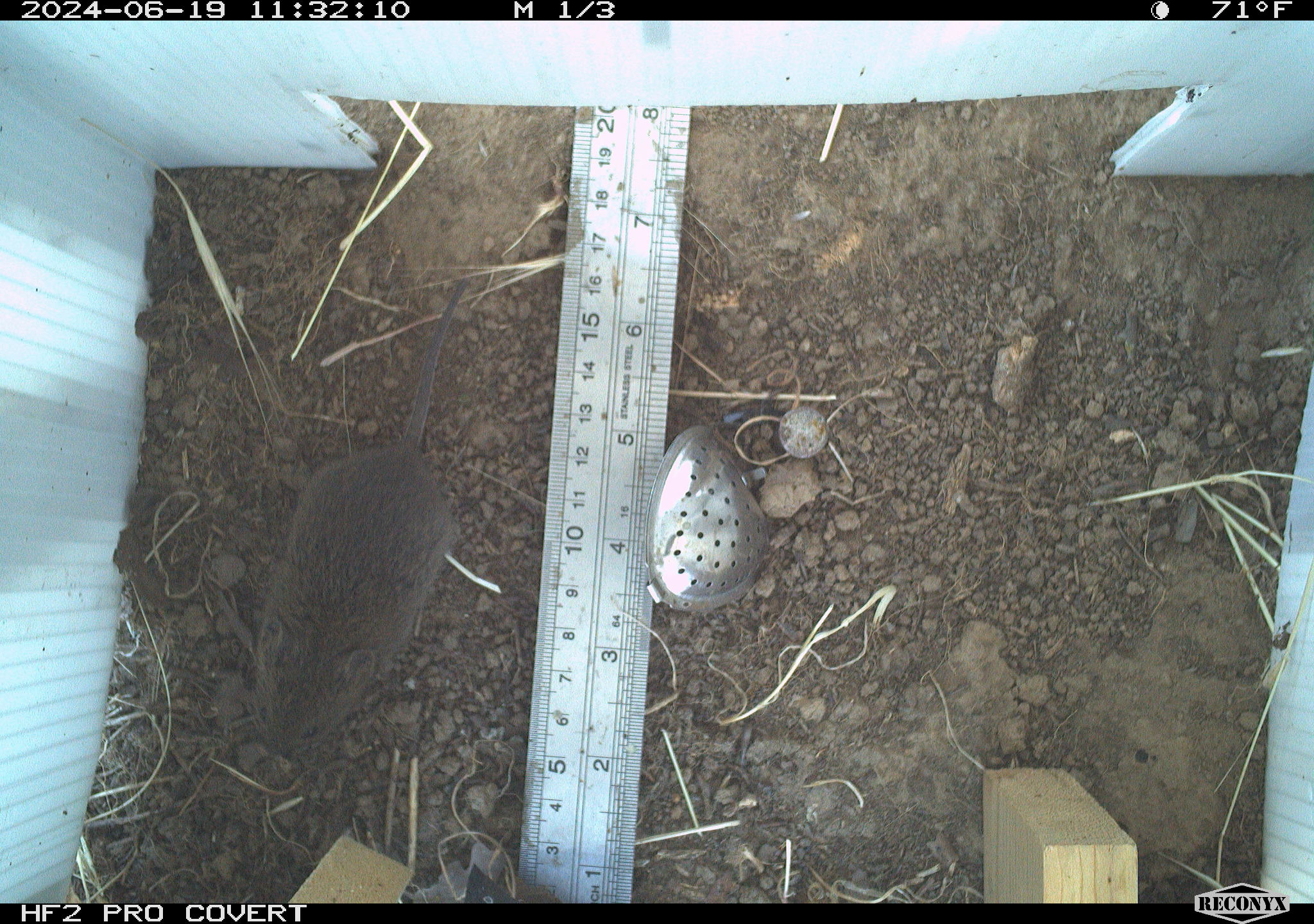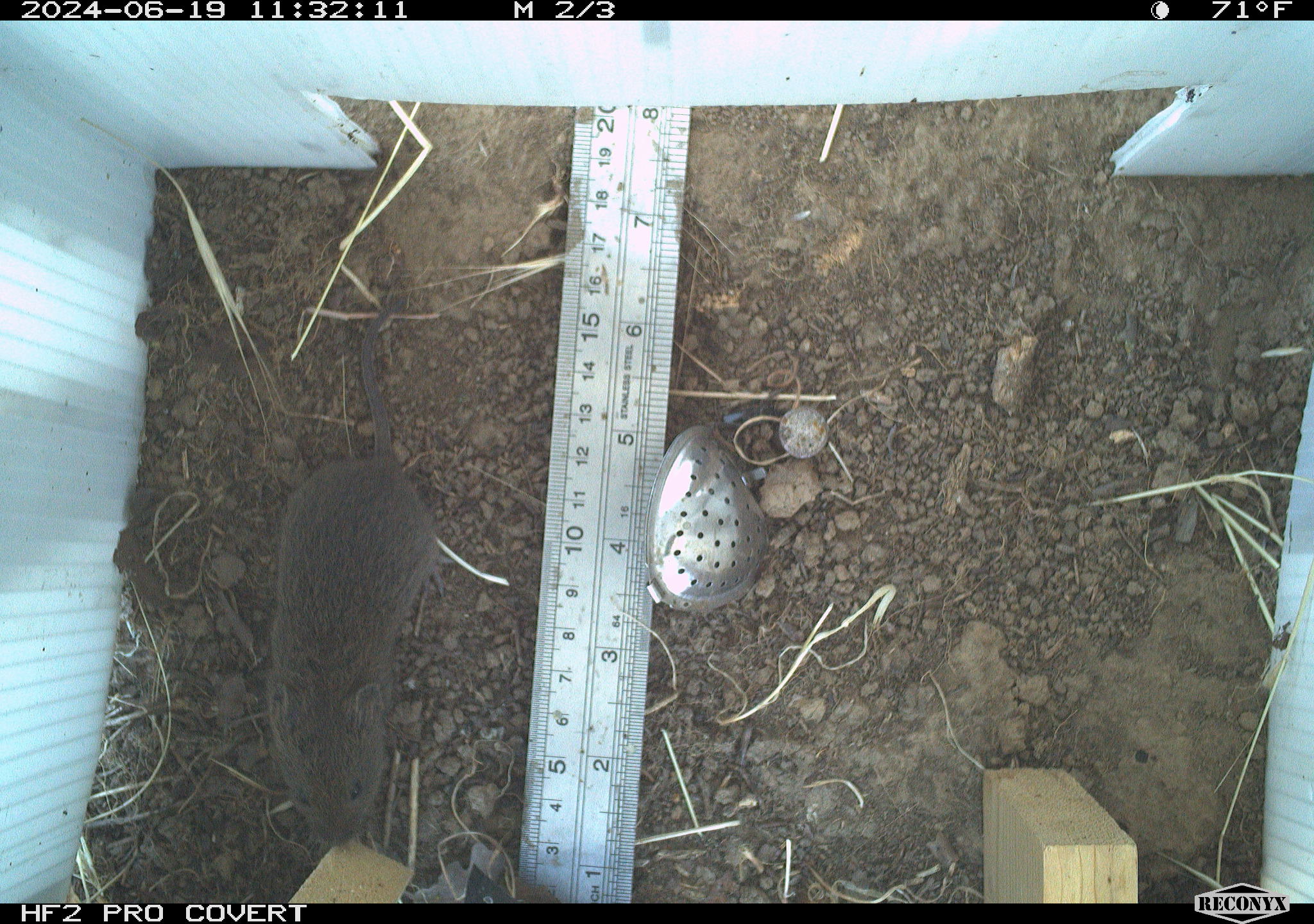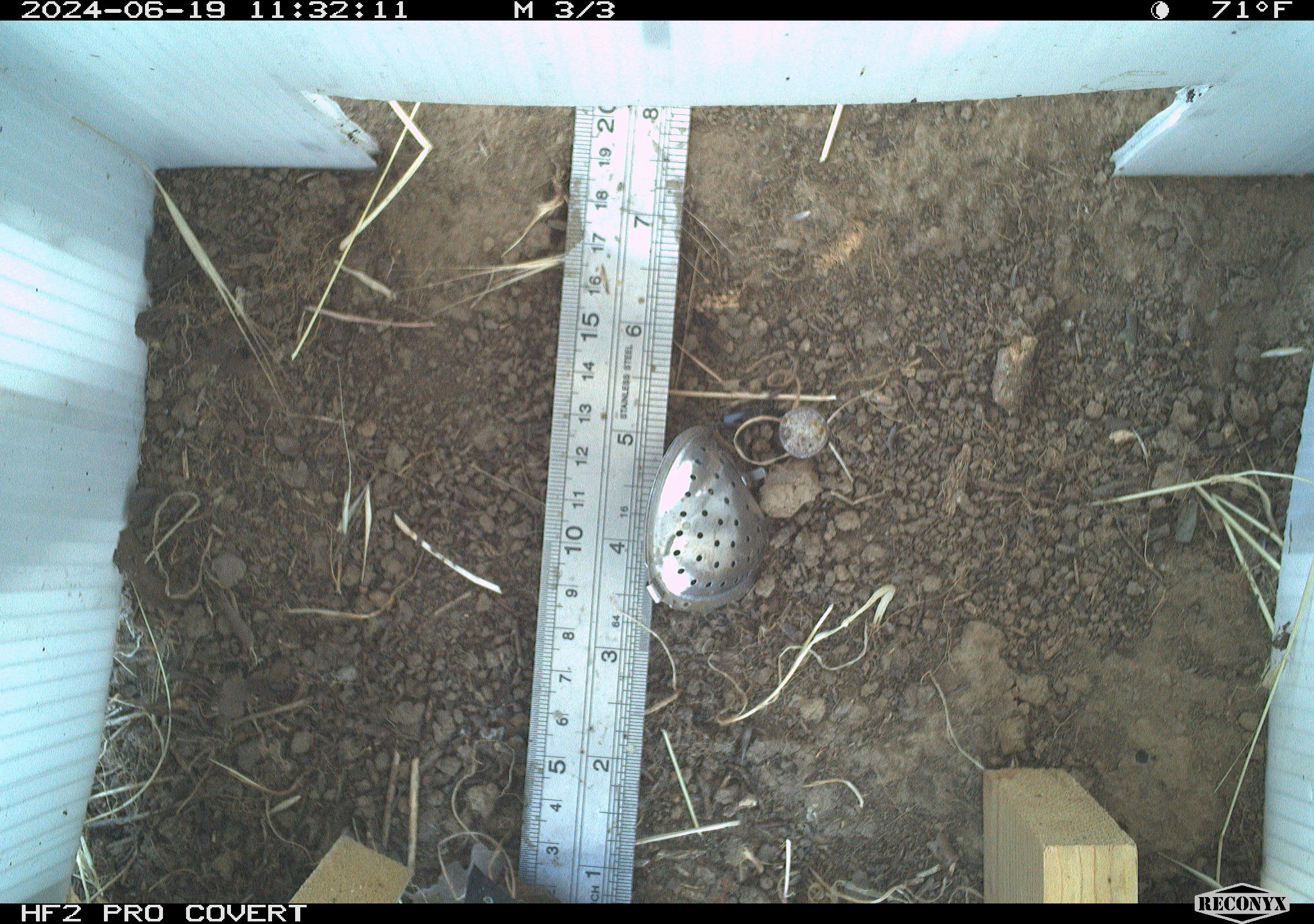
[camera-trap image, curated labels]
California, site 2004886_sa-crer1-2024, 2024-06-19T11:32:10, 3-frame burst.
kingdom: Animalia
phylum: Chordata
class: Mammalia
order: Rodentia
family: Cricetidae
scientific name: Arvicolinae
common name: voles, lemmings, and muskrats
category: arvicolinae subfamily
Arvicolinae subfamily (voles, lemmings, and muskrats) (Arvicolinae).